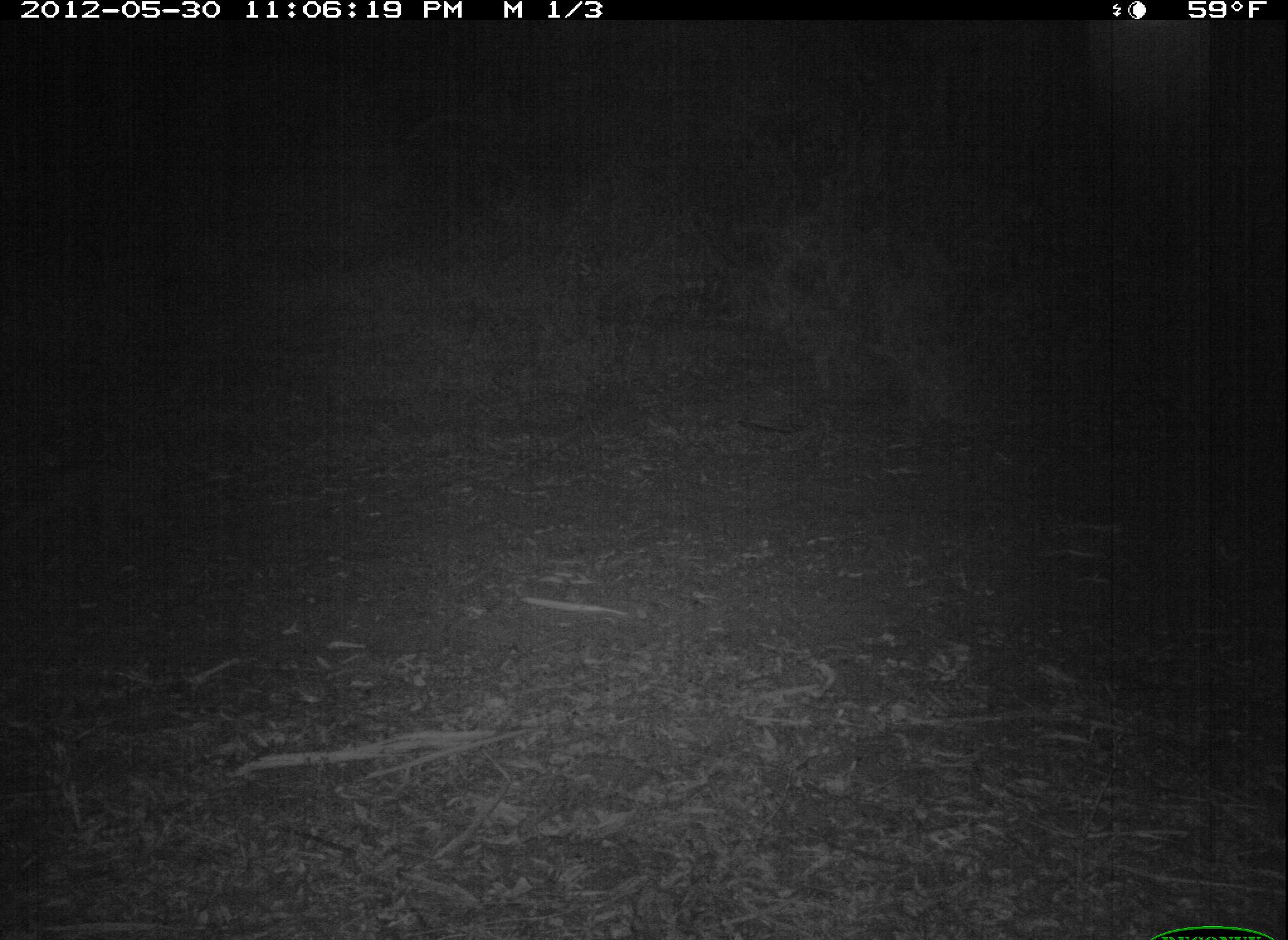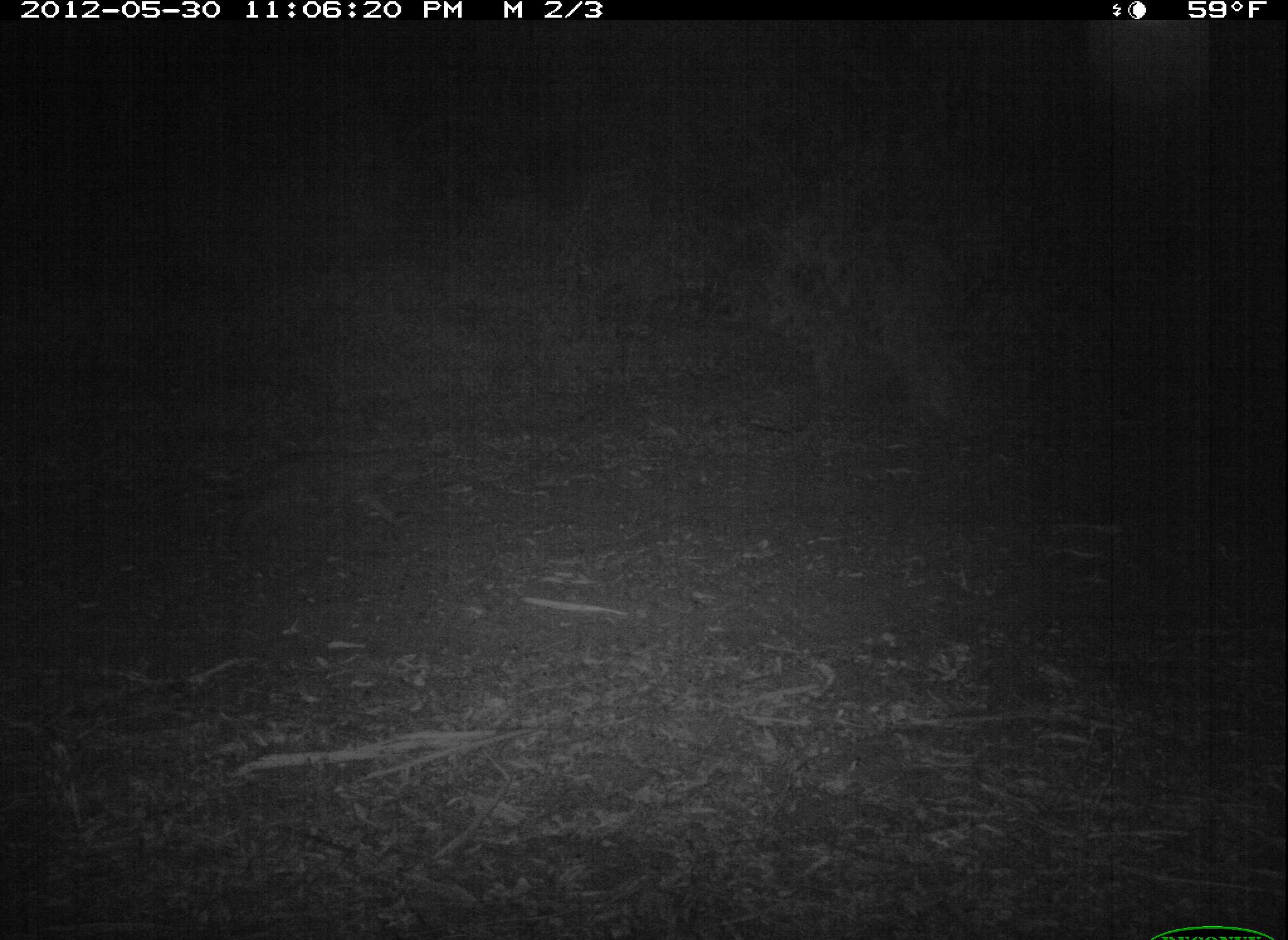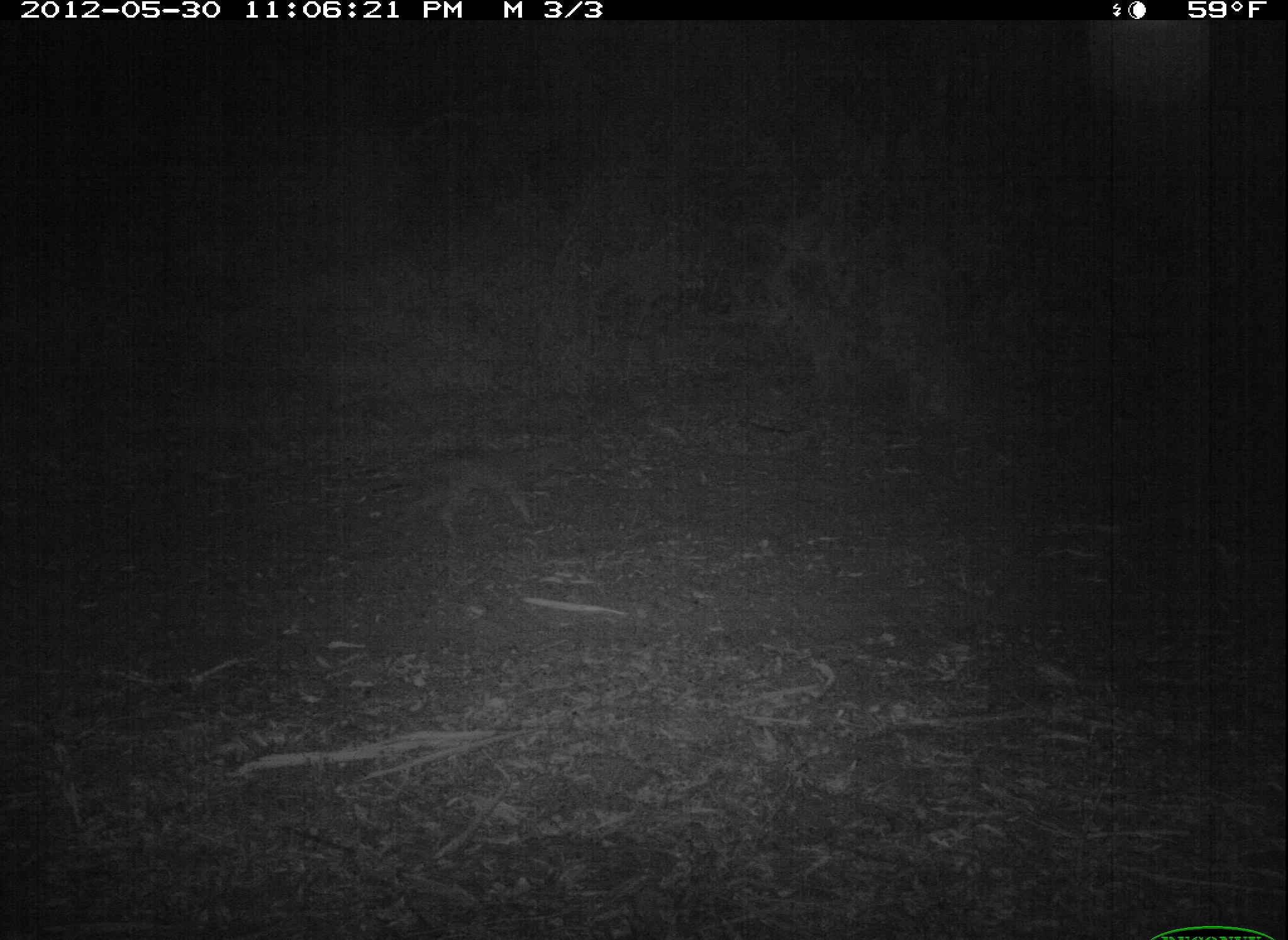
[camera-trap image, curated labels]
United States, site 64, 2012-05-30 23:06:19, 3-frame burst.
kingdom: Animalia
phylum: Chordata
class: Mammalia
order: Carnivora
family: Canidae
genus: Canis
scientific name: Canis latrans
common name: coyote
Coyote (Canis latrans).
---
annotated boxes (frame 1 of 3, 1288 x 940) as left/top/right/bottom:
coyote: 0/442/188/559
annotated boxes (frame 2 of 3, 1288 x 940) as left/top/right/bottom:
coyote: 214/453/430/552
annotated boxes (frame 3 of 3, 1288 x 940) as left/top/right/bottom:
coyote: 357/437/582/550